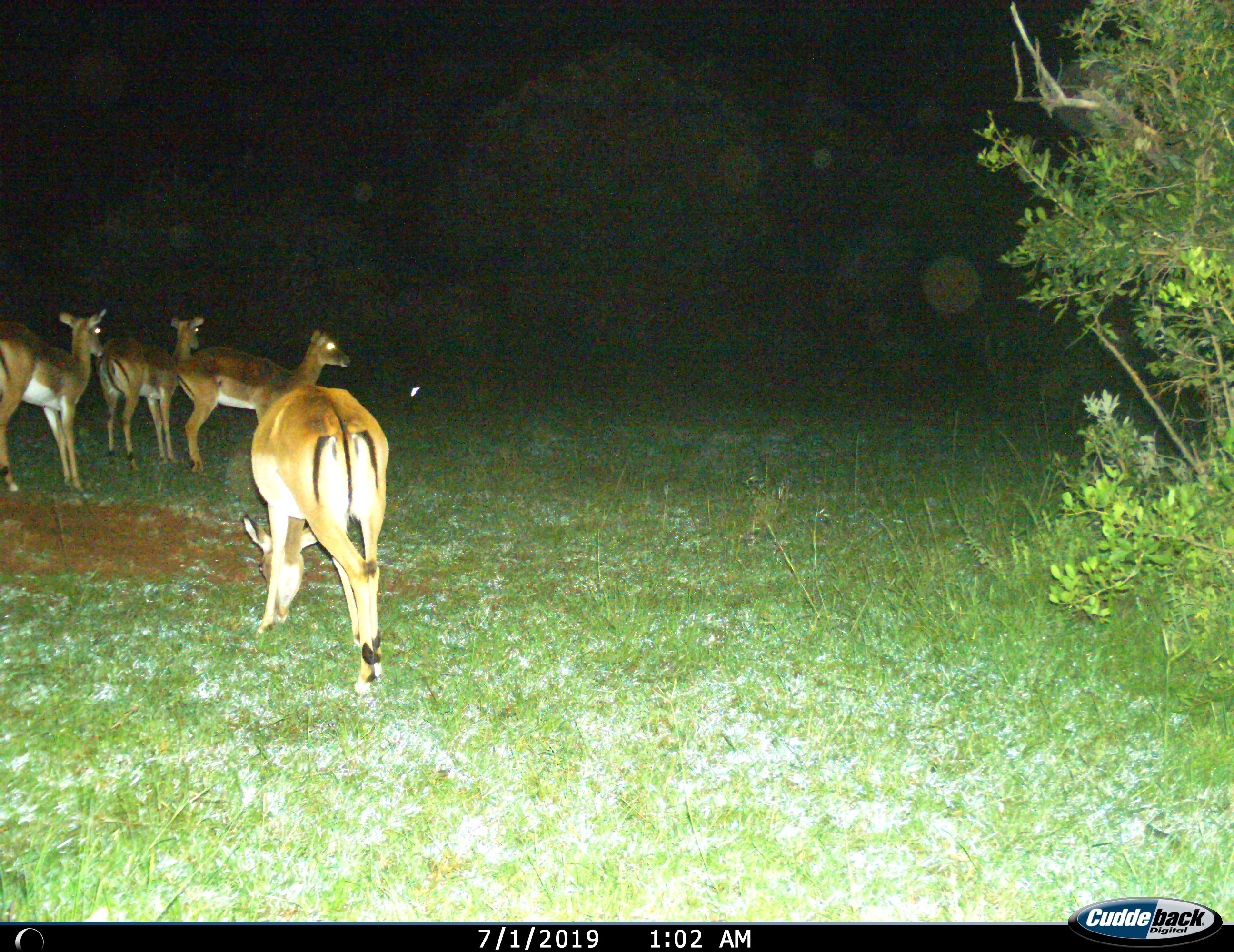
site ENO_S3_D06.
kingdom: Animalia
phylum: Chordata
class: Mammalia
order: Artiodactyla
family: Bovidae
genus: Aepyceros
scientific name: Aepyceros melampus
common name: impala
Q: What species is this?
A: Impala (Aepyceros melampus).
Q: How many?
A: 4.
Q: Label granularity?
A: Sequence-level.